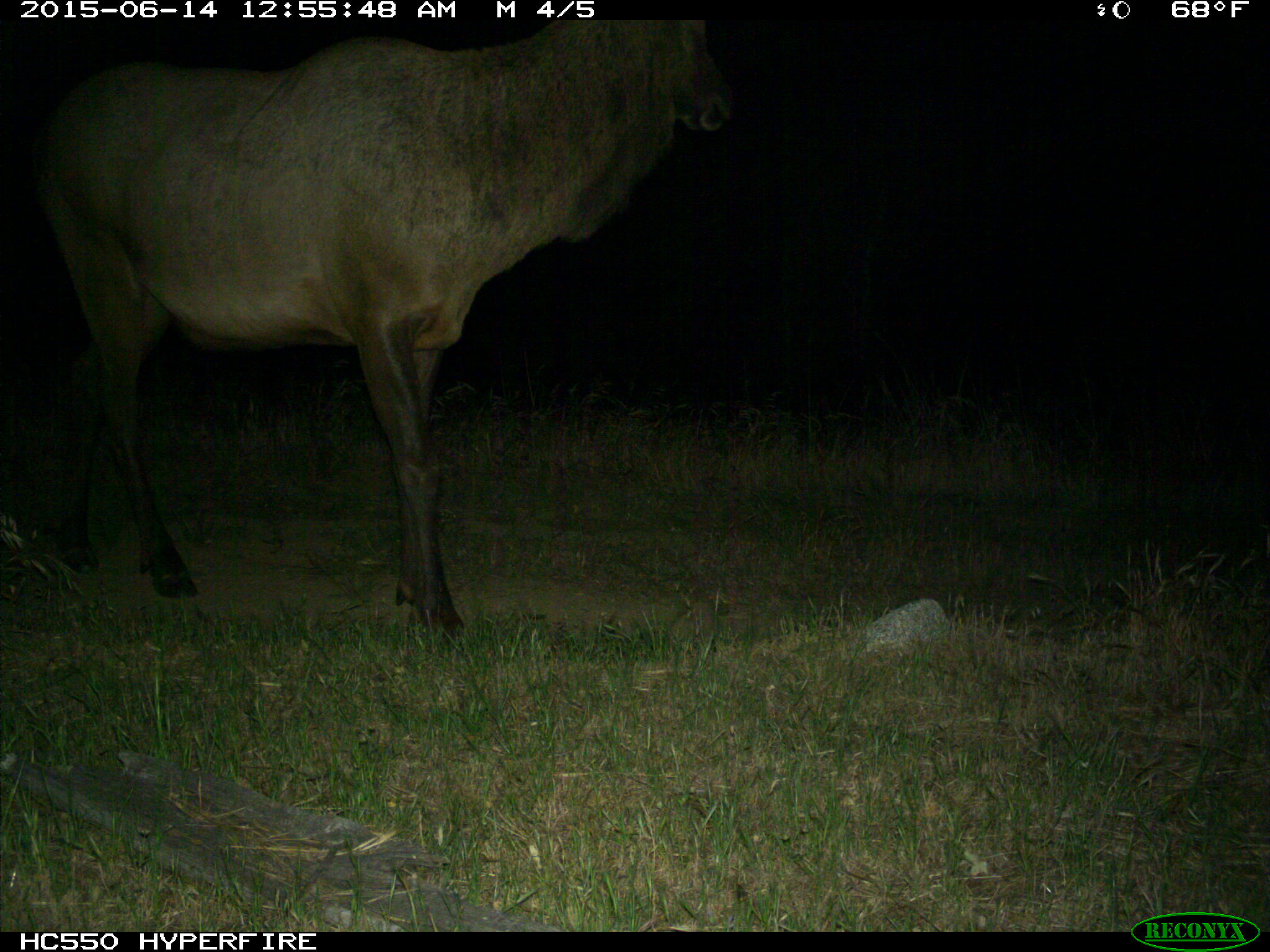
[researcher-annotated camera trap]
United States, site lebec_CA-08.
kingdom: Animalia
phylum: Chordata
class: Mammalia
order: Artiodactyla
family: Cervidae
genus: Cervus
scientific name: Cervus canadensis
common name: elk